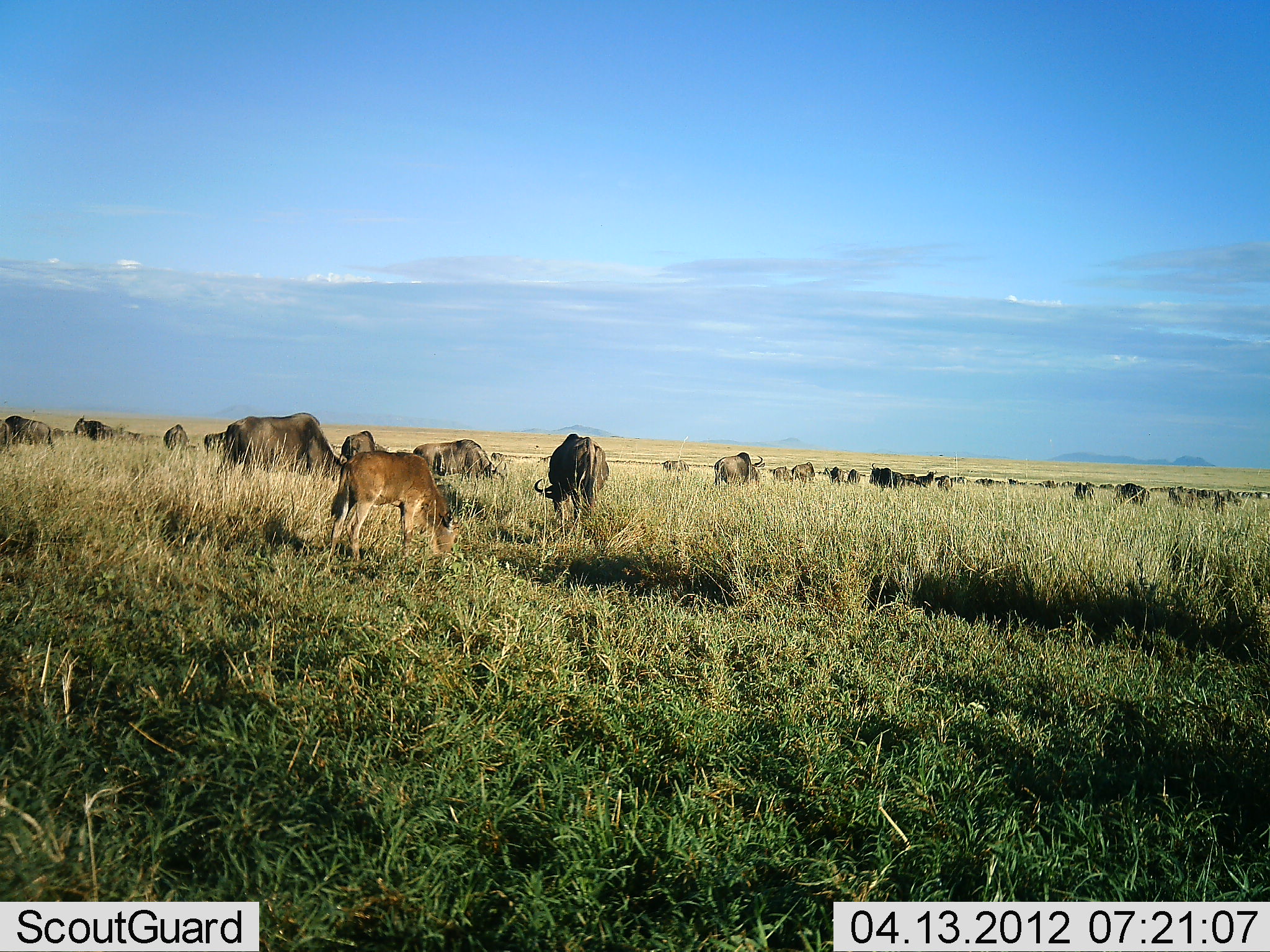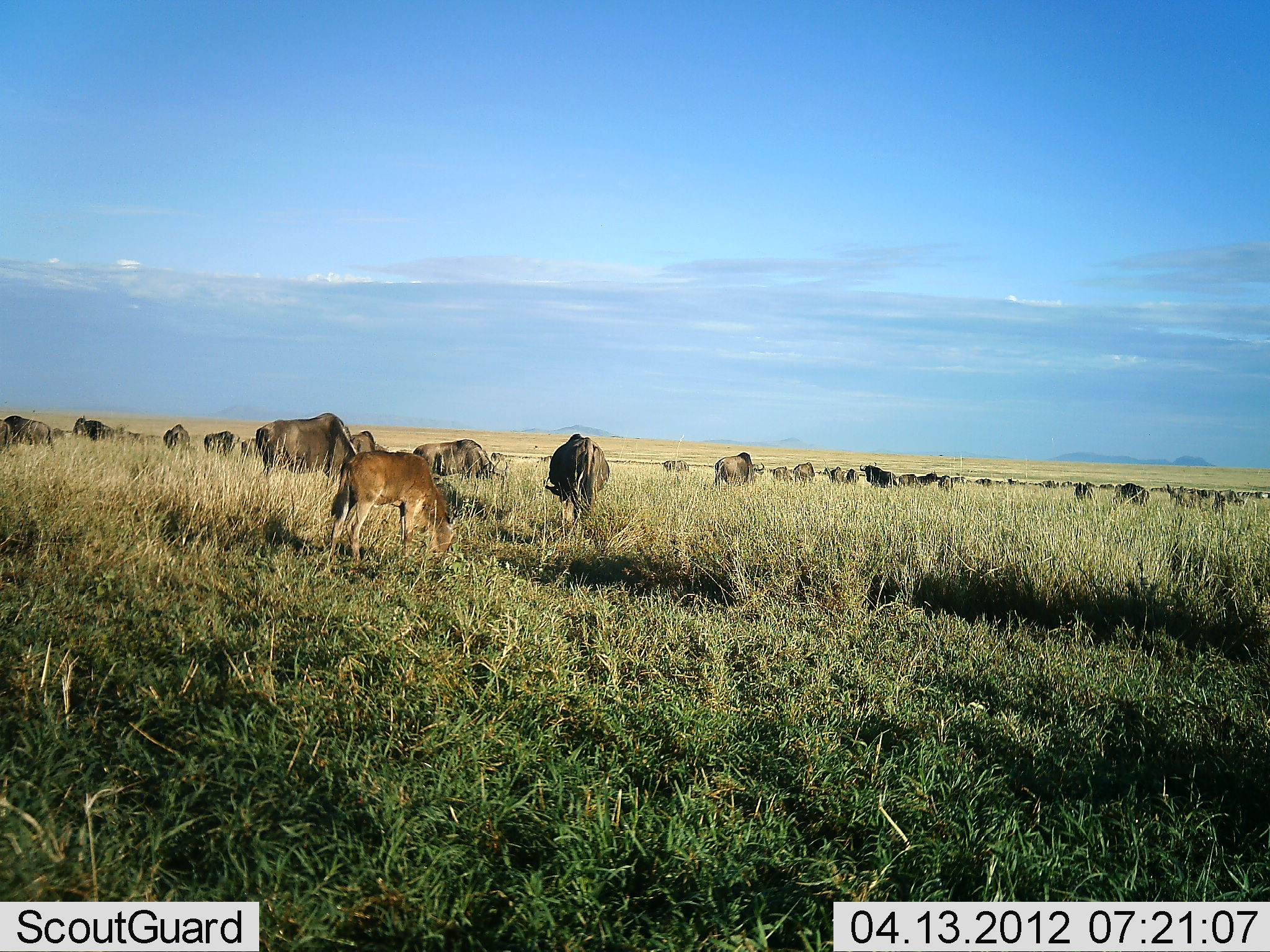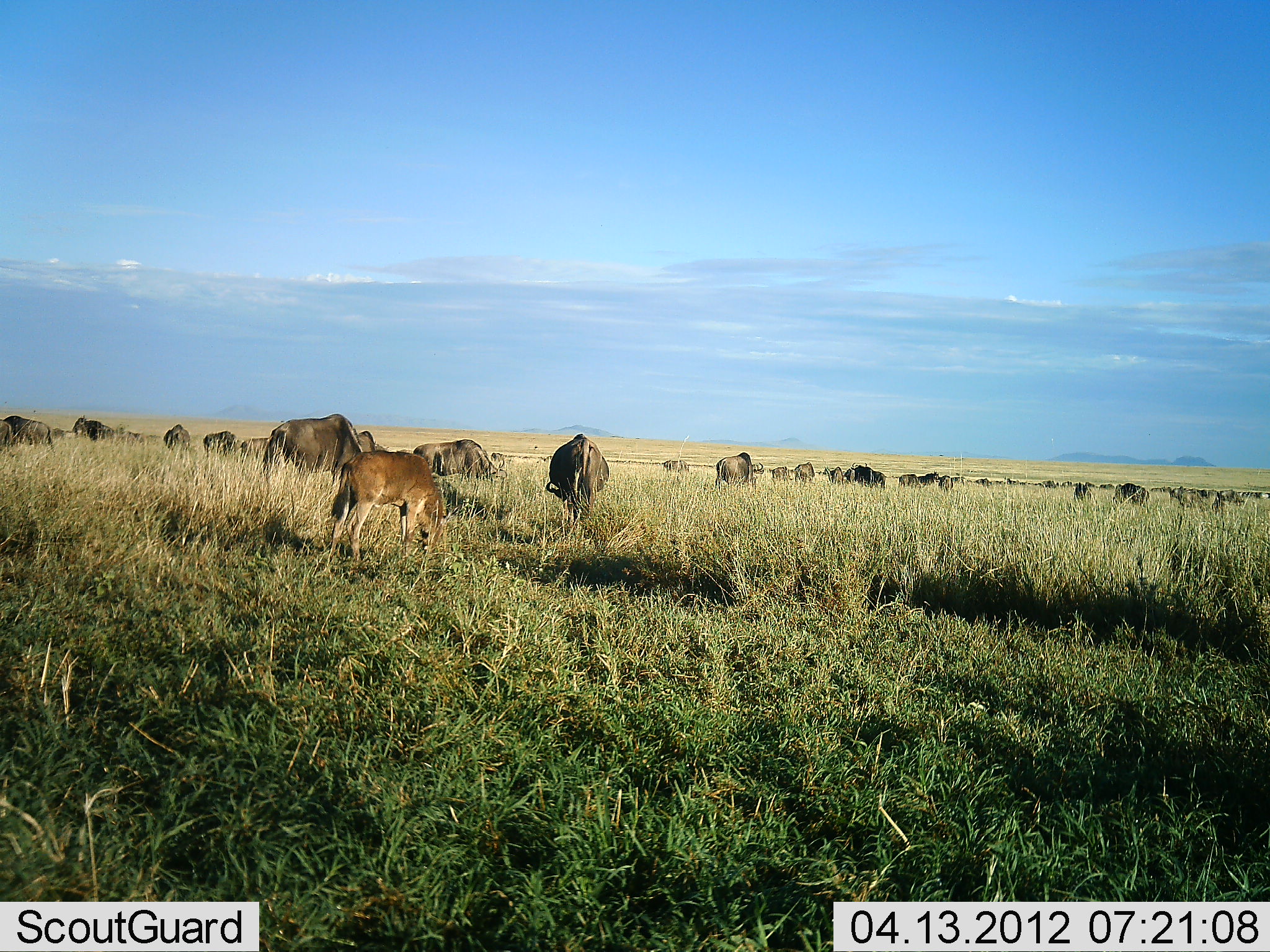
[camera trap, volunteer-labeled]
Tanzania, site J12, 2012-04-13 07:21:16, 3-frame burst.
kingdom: Animalia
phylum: Chordata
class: Mammalia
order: Artiodactyla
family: Bovidae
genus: Connochaetes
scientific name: Connochaetes taurinus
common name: blue wildebeest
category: wildebeest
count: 11-50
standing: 38%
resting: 0%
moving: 38%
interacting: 0%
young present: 75%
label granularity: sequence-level